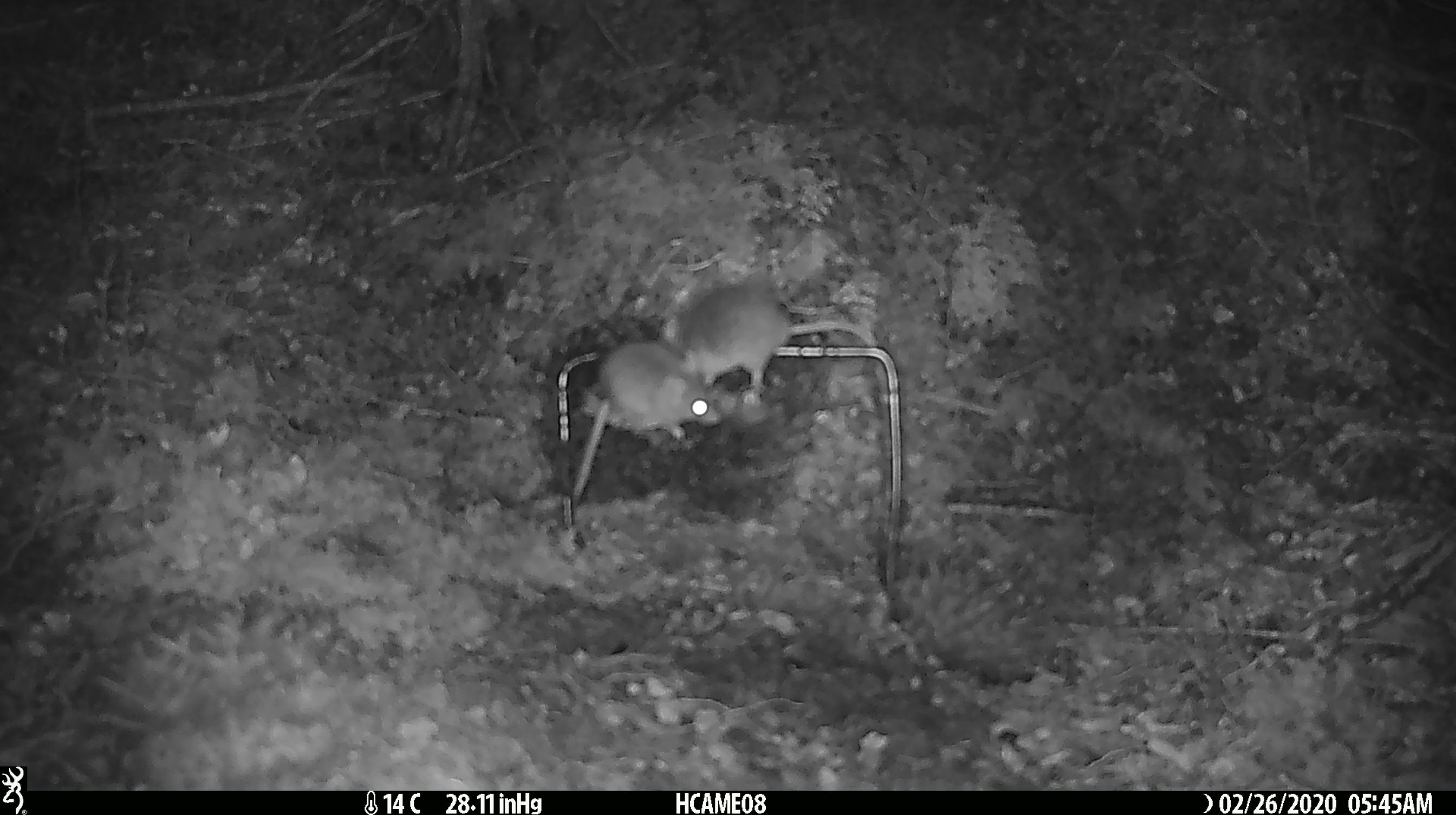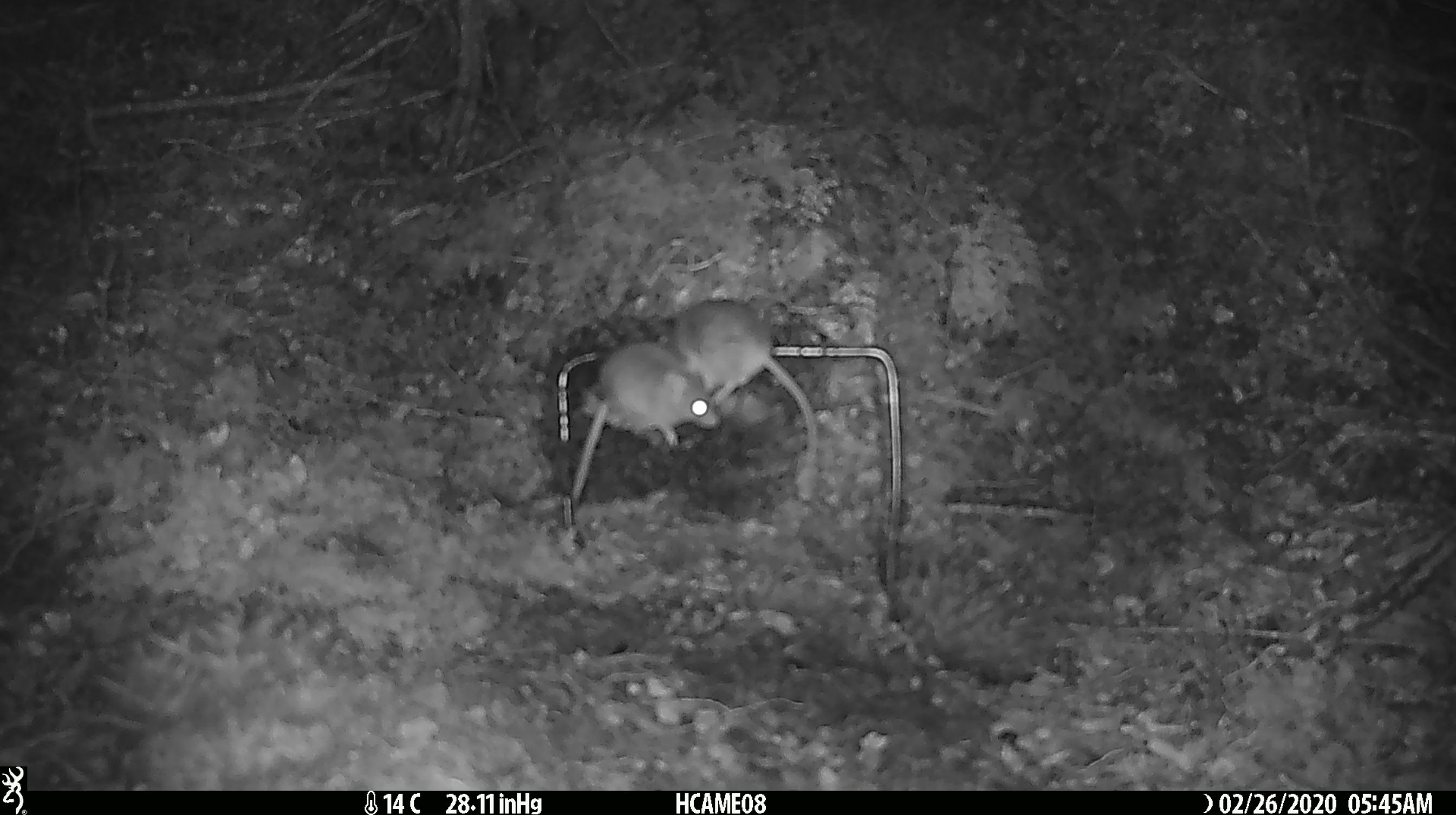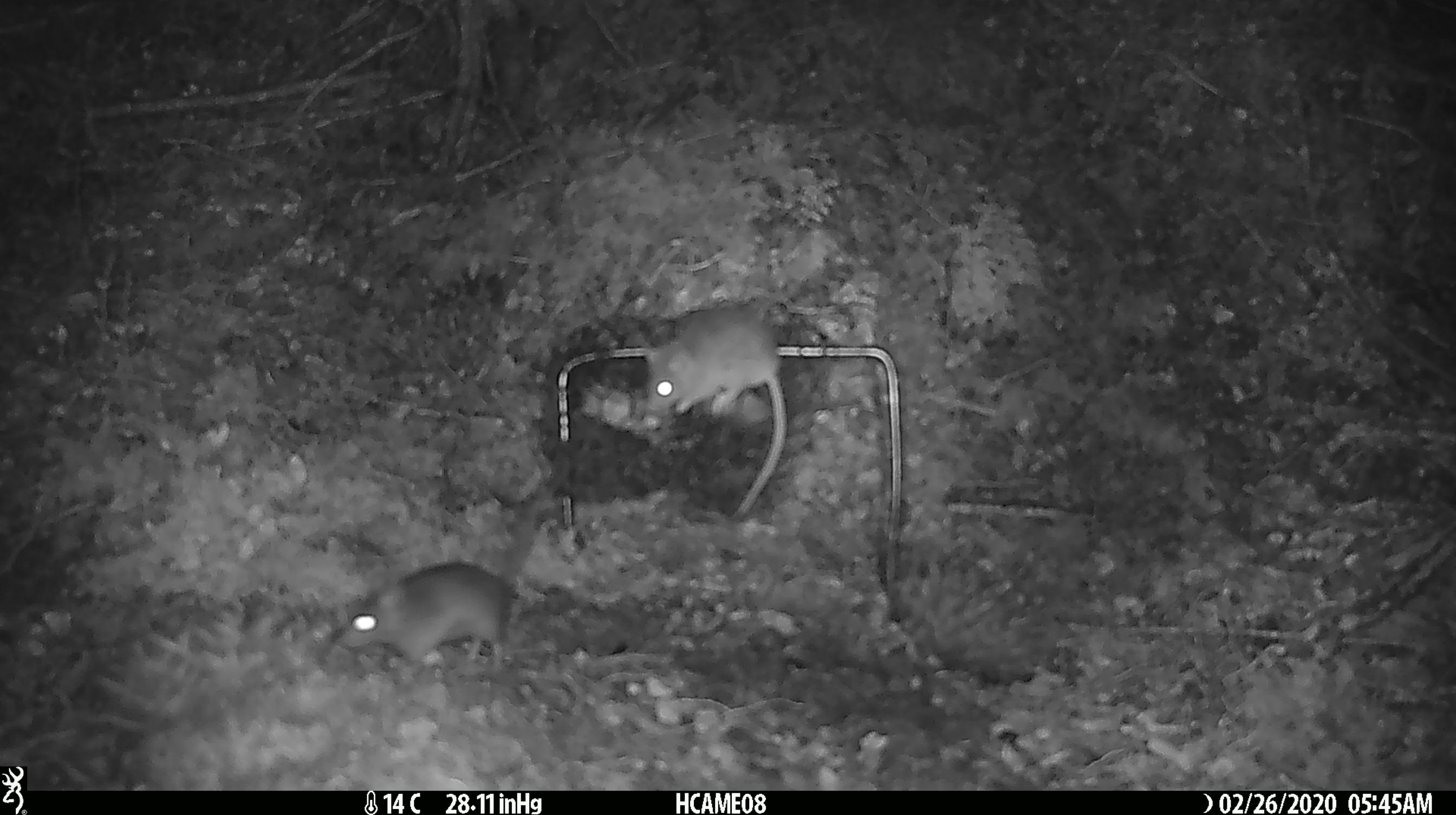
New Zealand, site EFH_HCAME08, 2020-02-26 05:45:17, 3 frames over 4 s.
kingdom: Animalia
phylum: Chordata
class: Mammalia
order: Rodentia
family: Muridae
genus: Mus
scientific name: Mus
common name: mouse